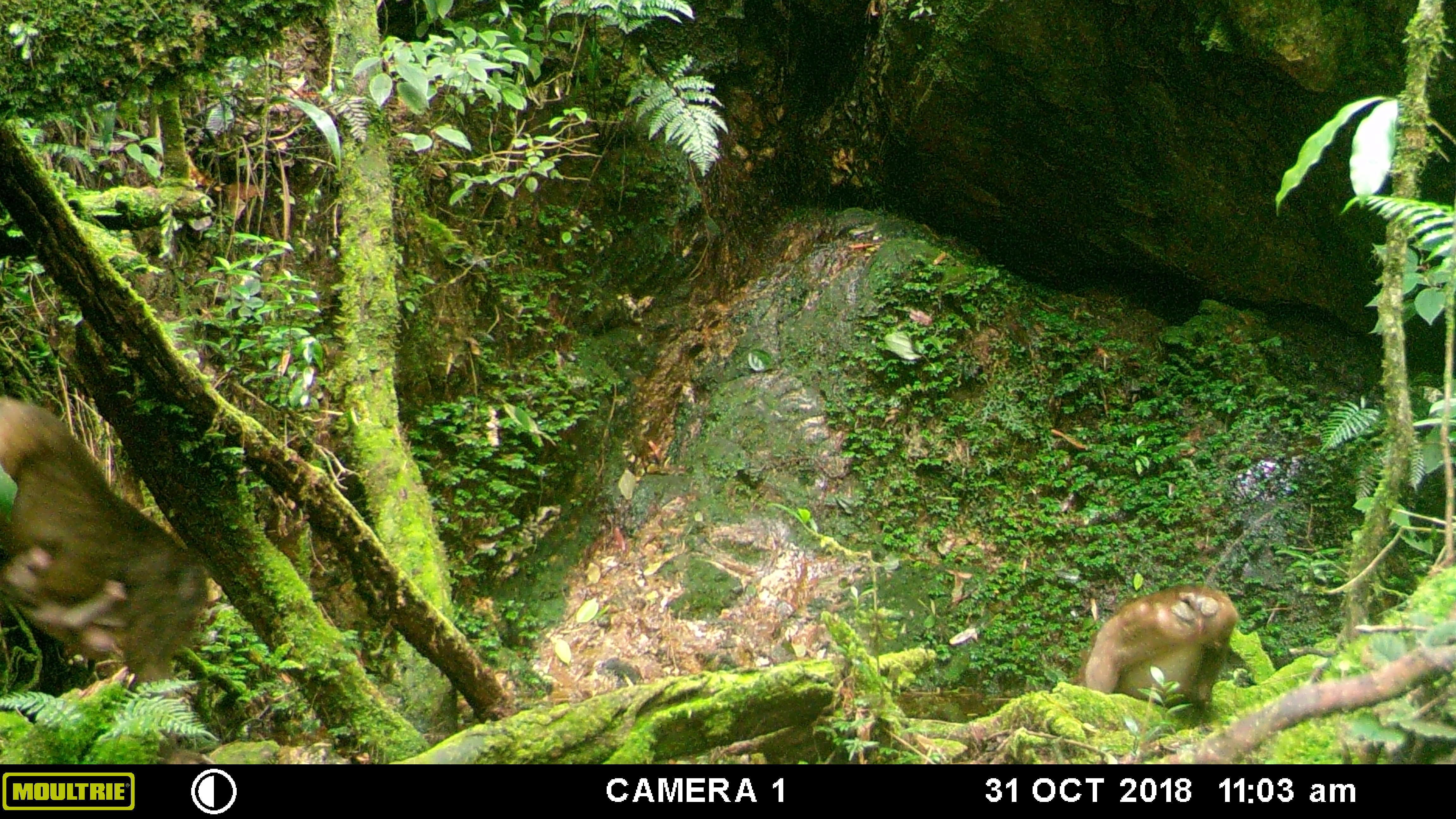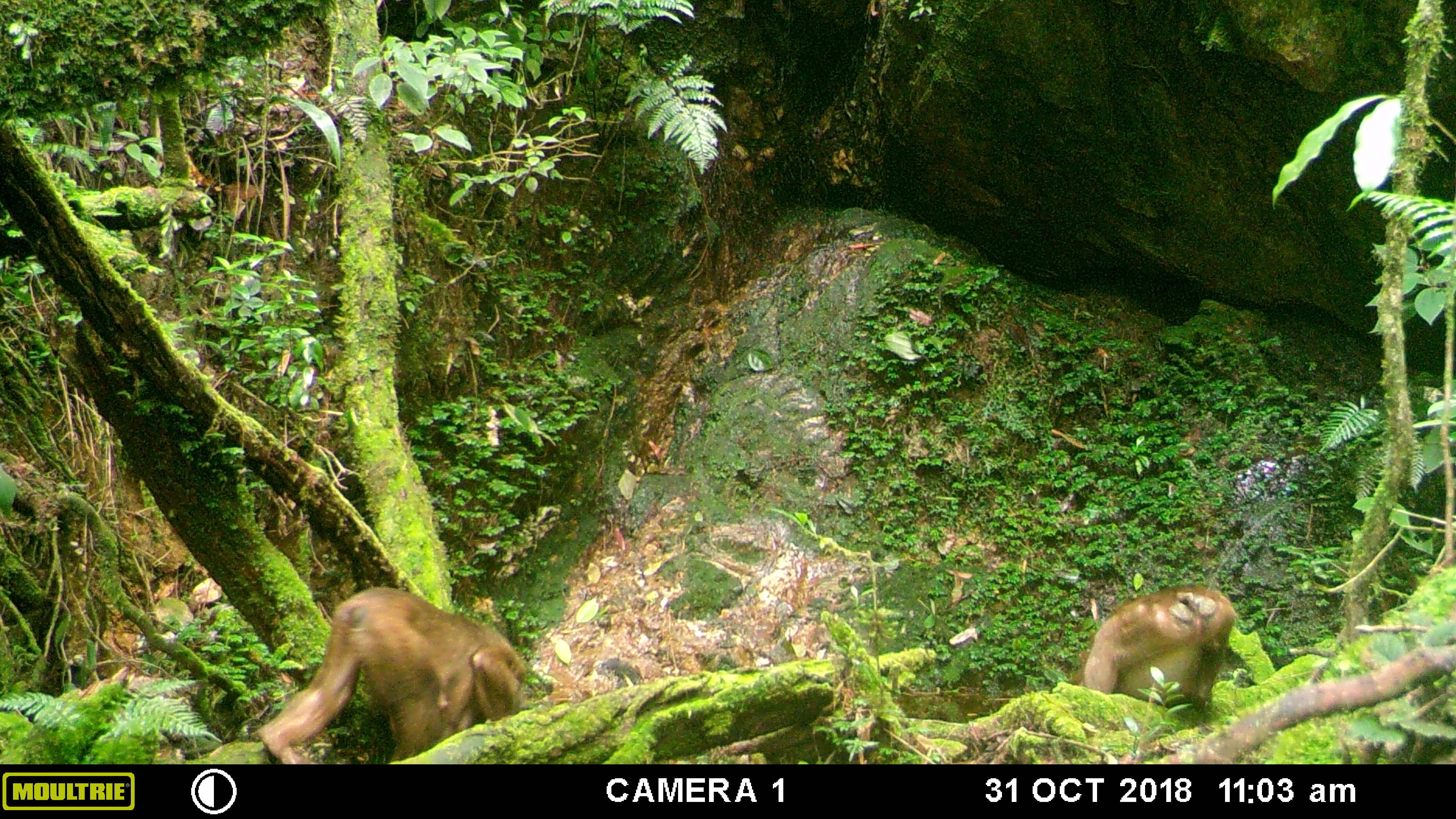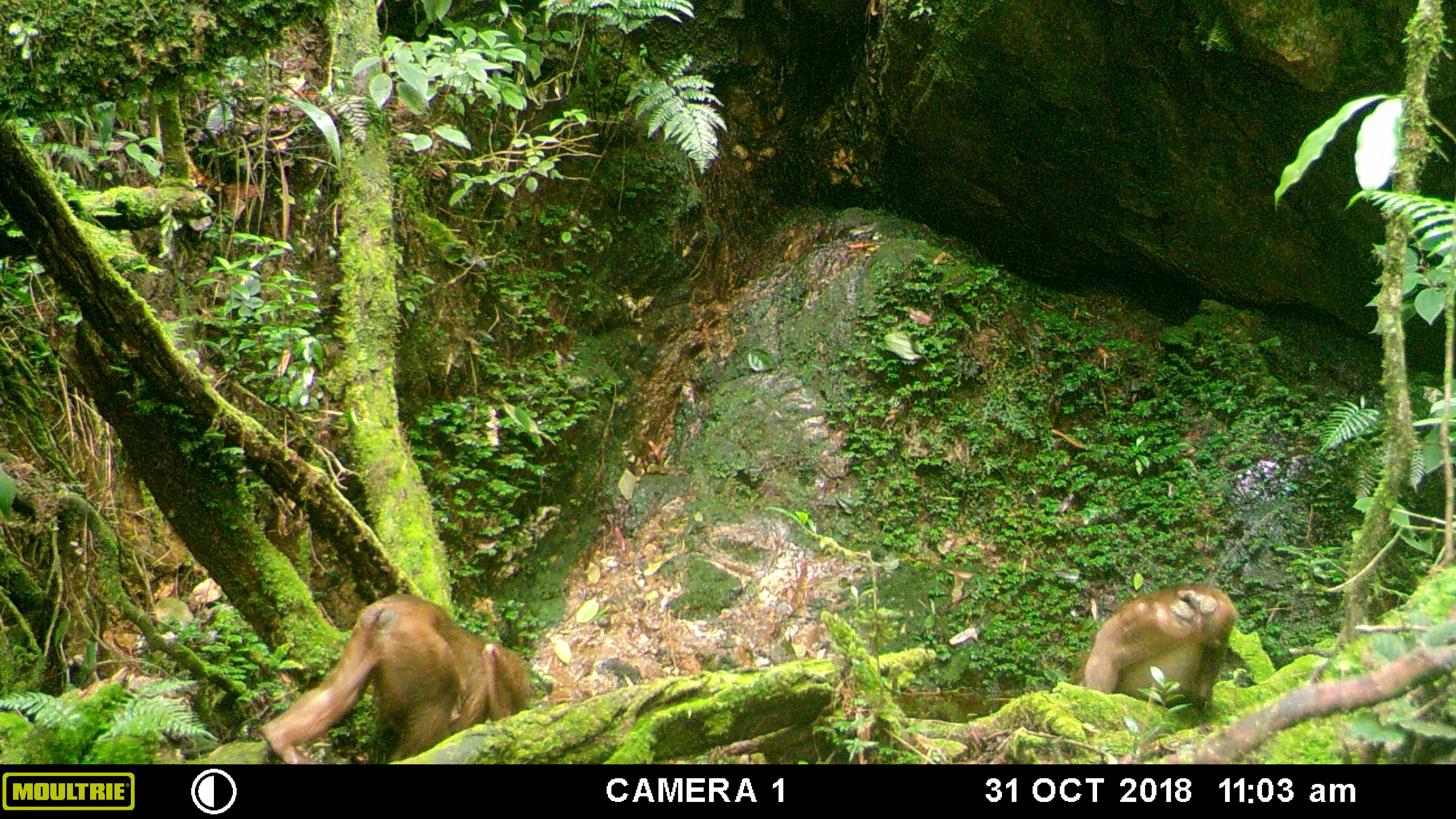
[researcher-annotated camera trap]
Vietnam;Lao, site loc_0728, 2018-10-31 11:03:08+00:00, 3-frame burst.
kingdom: Animalia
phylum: Chordata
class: Mammalia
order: Primates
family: Cercopithecidae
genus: Macaca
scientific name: Macaca arctoides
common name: stump-tailed macaque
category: stump tailed macaque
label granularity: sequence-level